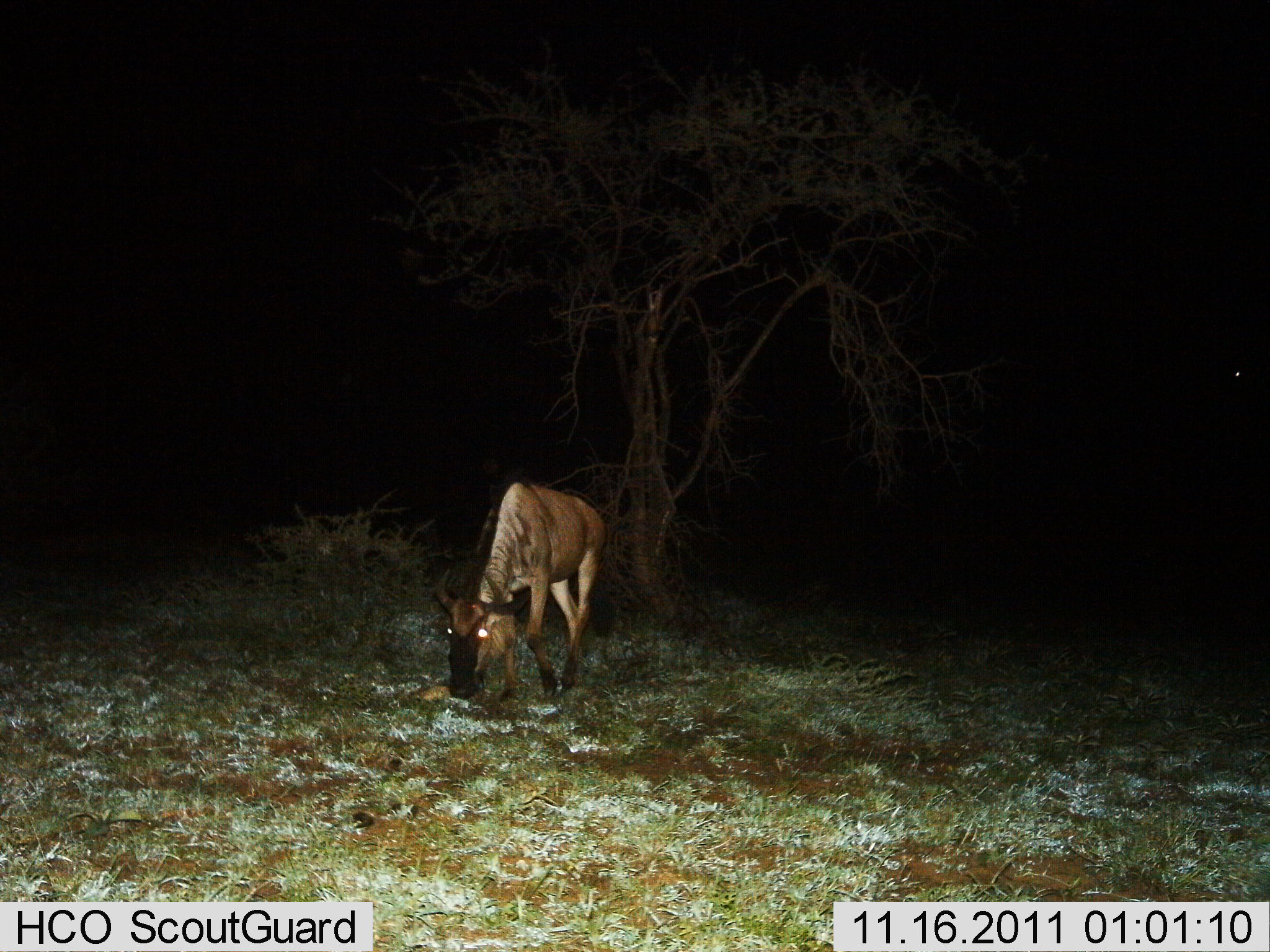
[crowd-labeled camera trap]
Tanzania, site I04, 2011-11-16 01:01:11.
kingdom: Animalia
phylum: Chordata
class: Mammalia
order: Artiodactyla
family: Bovidae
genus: Connochaetes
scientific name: Connochaetes taurinus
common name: blue wildebeest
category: wildebeest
Wildebeest (blue wildebeest) (Connochaetes taurinus), count 1. Behavior (volunteer vote fractions): standing 7%, resting 7%, moving 7%, interacting 0%. Young present (vote fraction): 0%. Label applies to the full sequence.